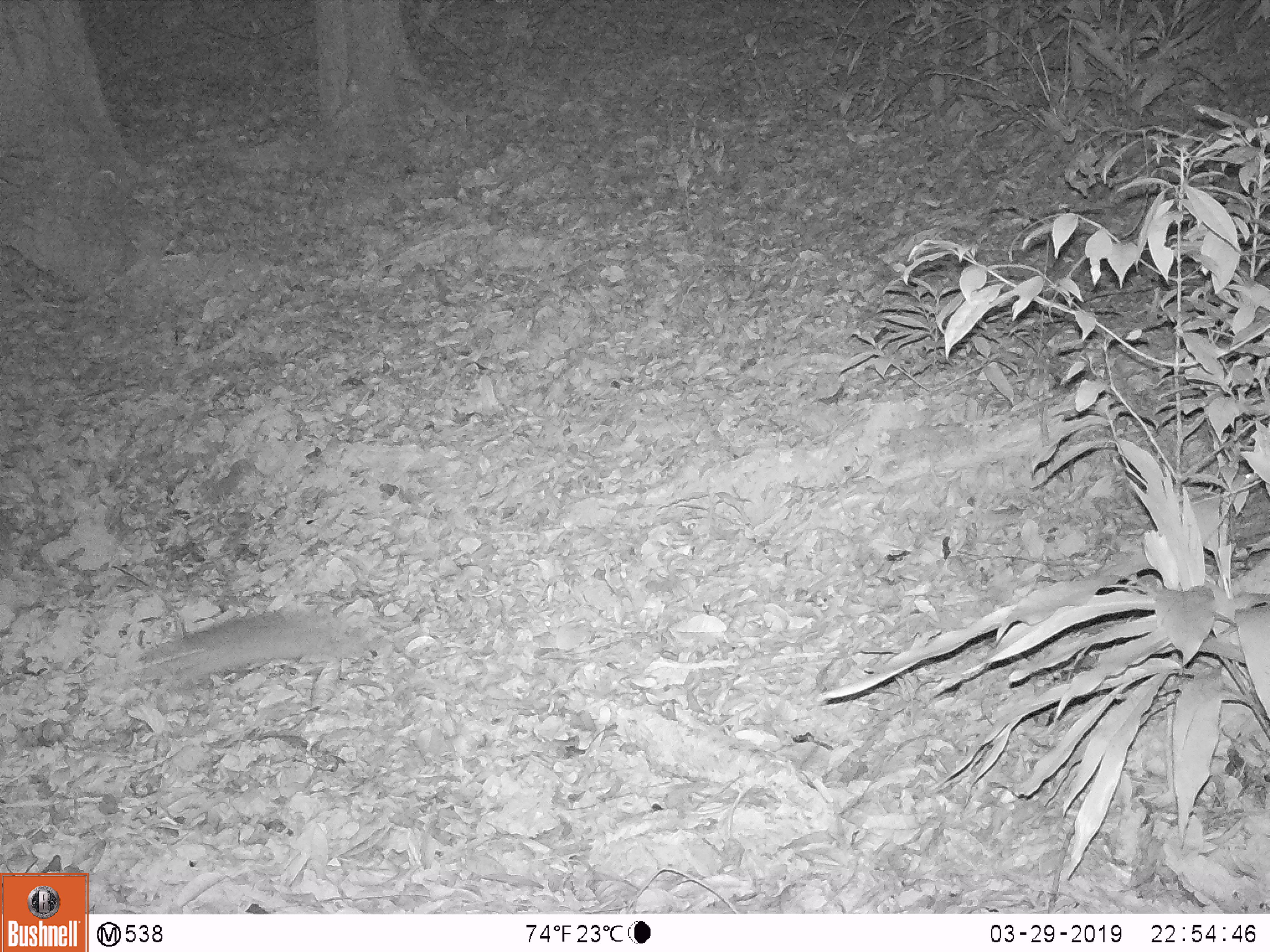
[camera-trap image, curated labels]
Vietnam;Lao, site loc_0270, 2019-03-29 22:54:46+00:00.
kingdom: Animalia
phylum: Chordata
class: Mammalia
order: Carnivora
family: Mustelidae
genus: Melogale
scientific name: Melogale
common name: ferret badger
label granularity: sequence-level